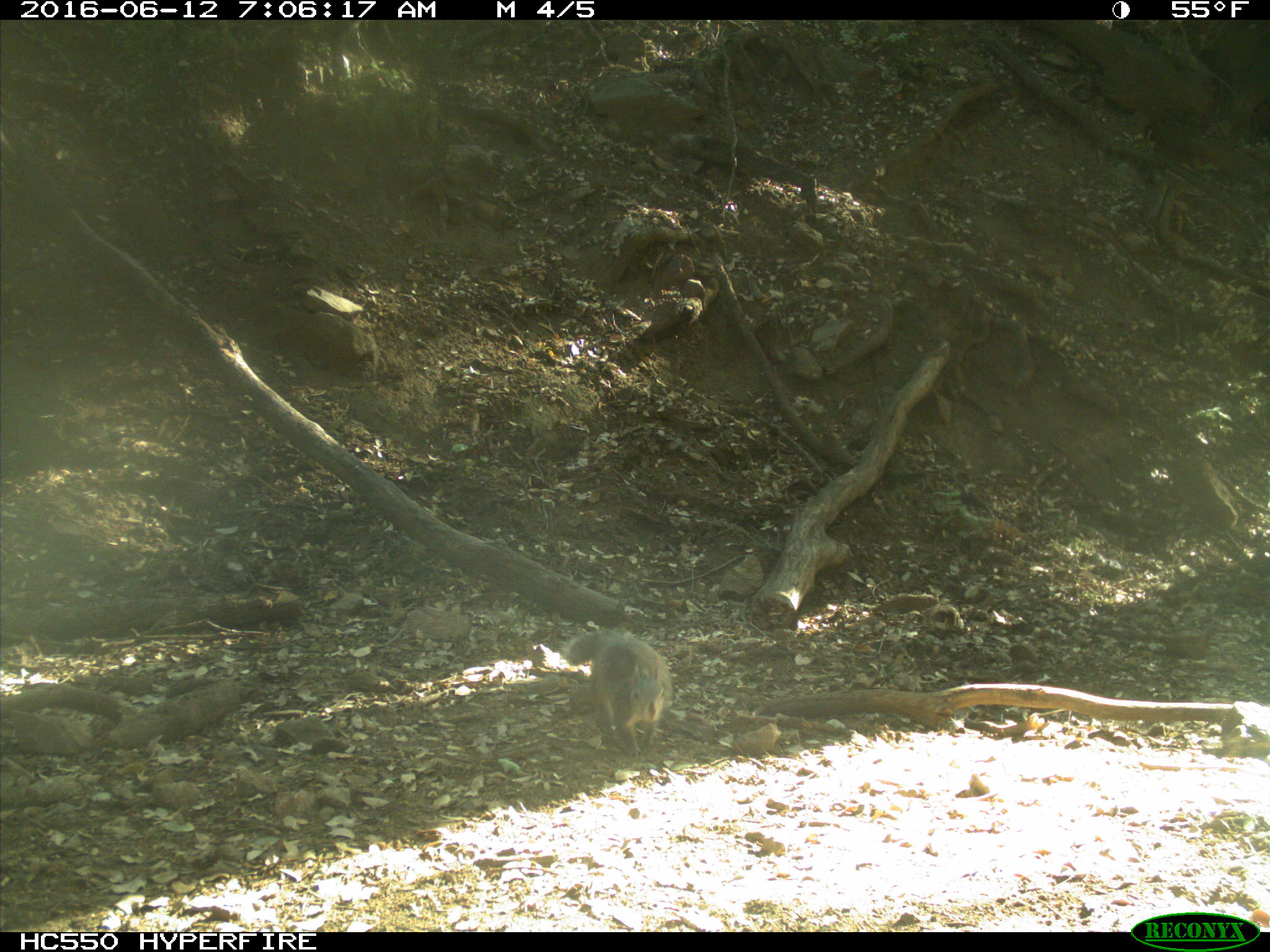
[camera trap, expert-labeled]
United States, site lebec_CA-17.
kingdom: Animalia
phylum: Chordata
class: Mammalia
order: Rodentia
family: Sciuridae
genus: Sciurus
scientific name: Sciurus carolinensis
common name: eastern gray squirrel